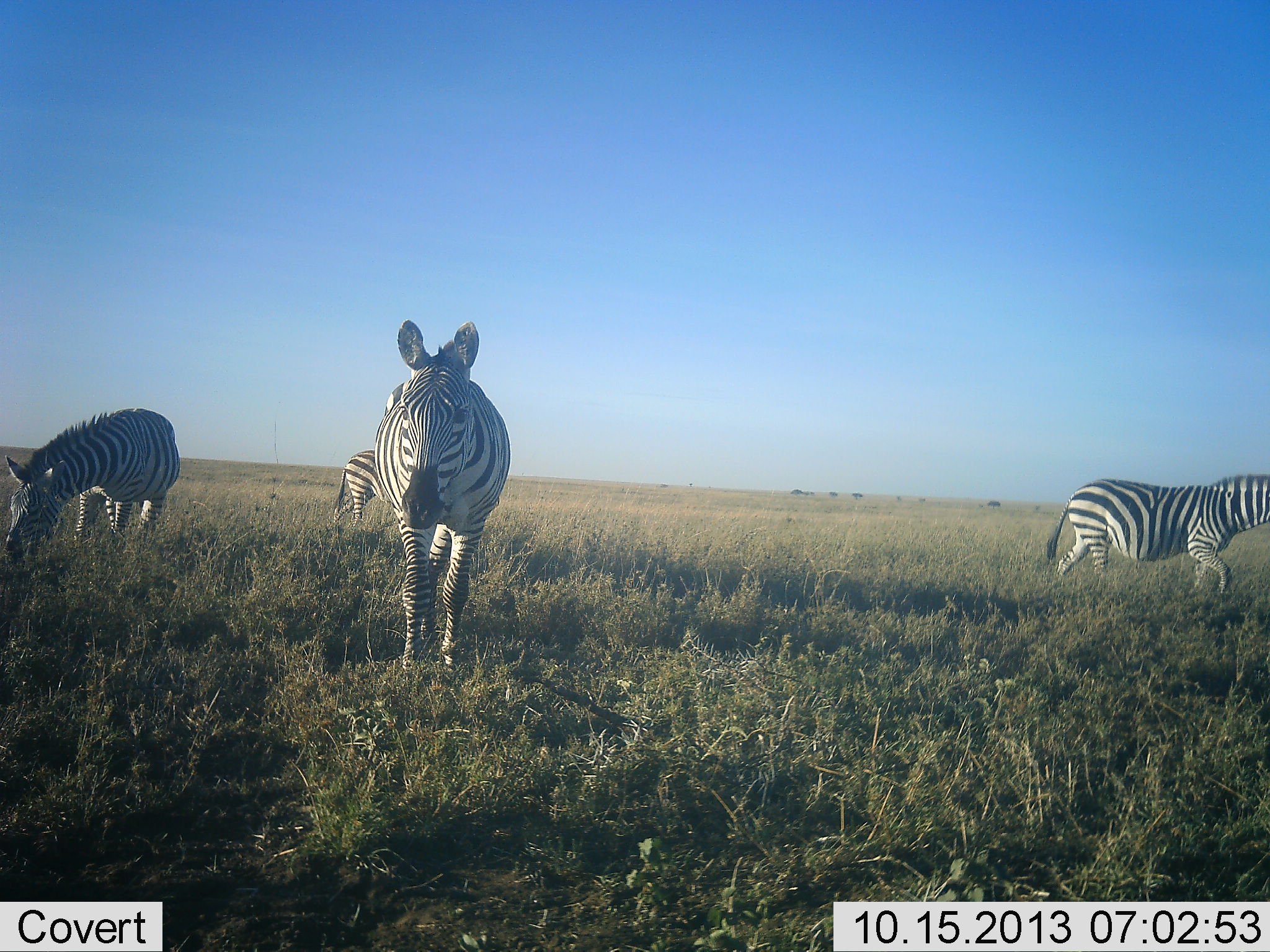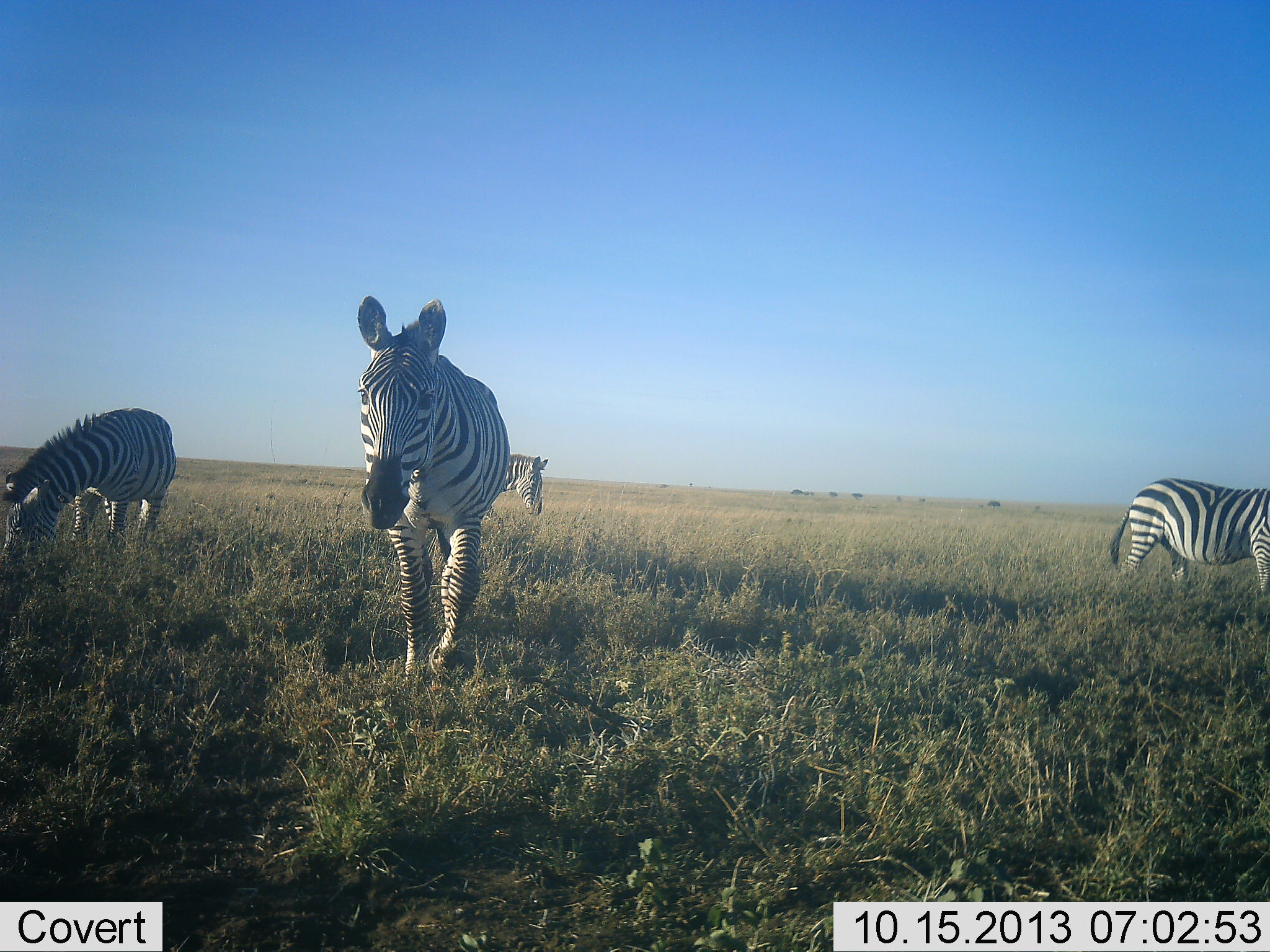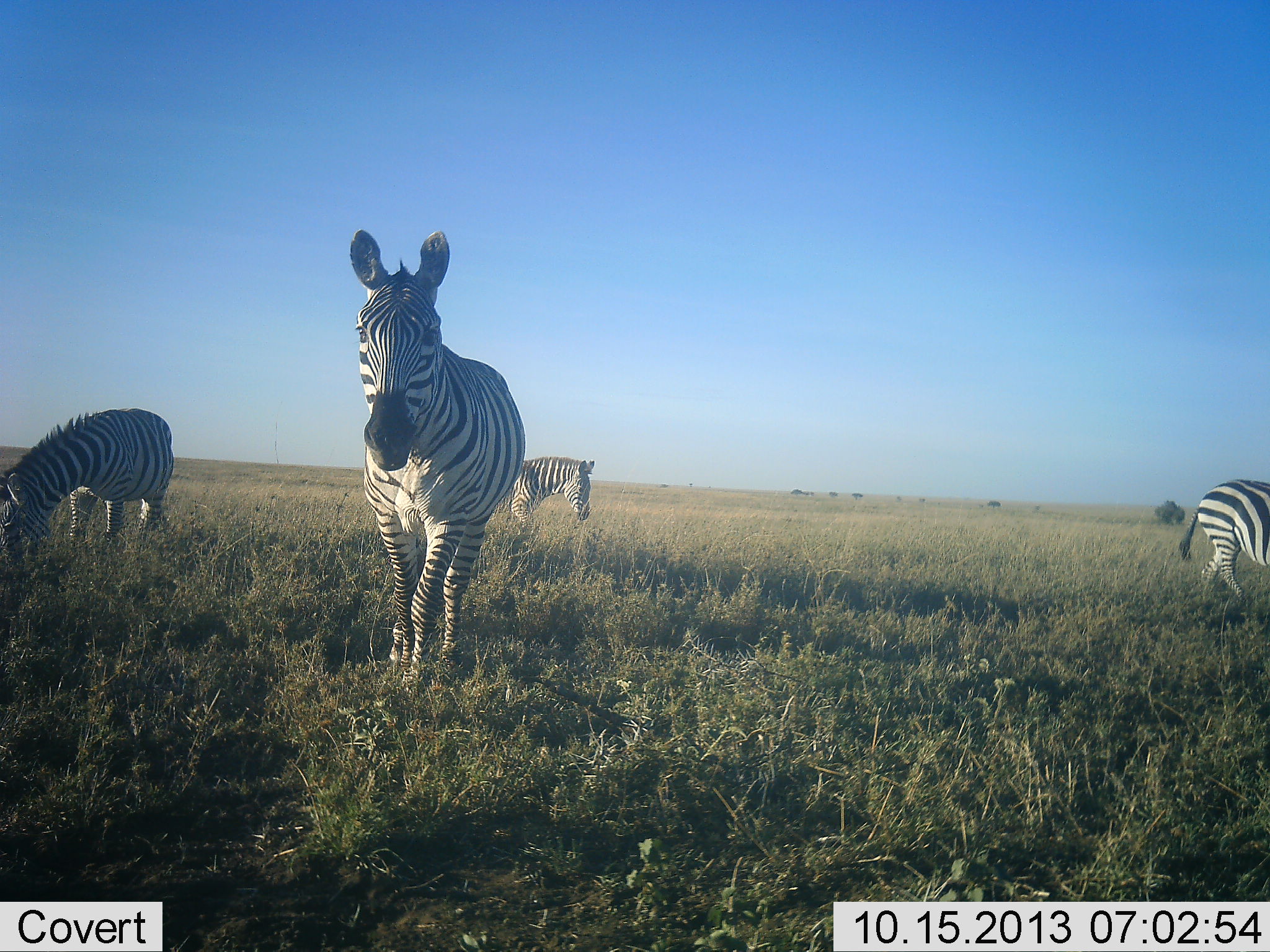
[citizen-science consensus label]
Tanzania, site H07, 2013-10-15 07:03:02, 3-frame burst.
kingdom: Animalia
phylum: Chordata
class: Mammalia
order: Perissodactyla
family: Equidae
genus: Equus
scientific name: Equus quagga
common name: plains zebra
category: zebra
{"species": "zebra (plains zebra) (Equus quagga)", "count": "4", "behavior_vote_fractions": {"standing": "28%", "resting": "0%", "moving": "83%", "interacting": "0%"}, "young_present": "0%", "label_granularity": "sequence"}